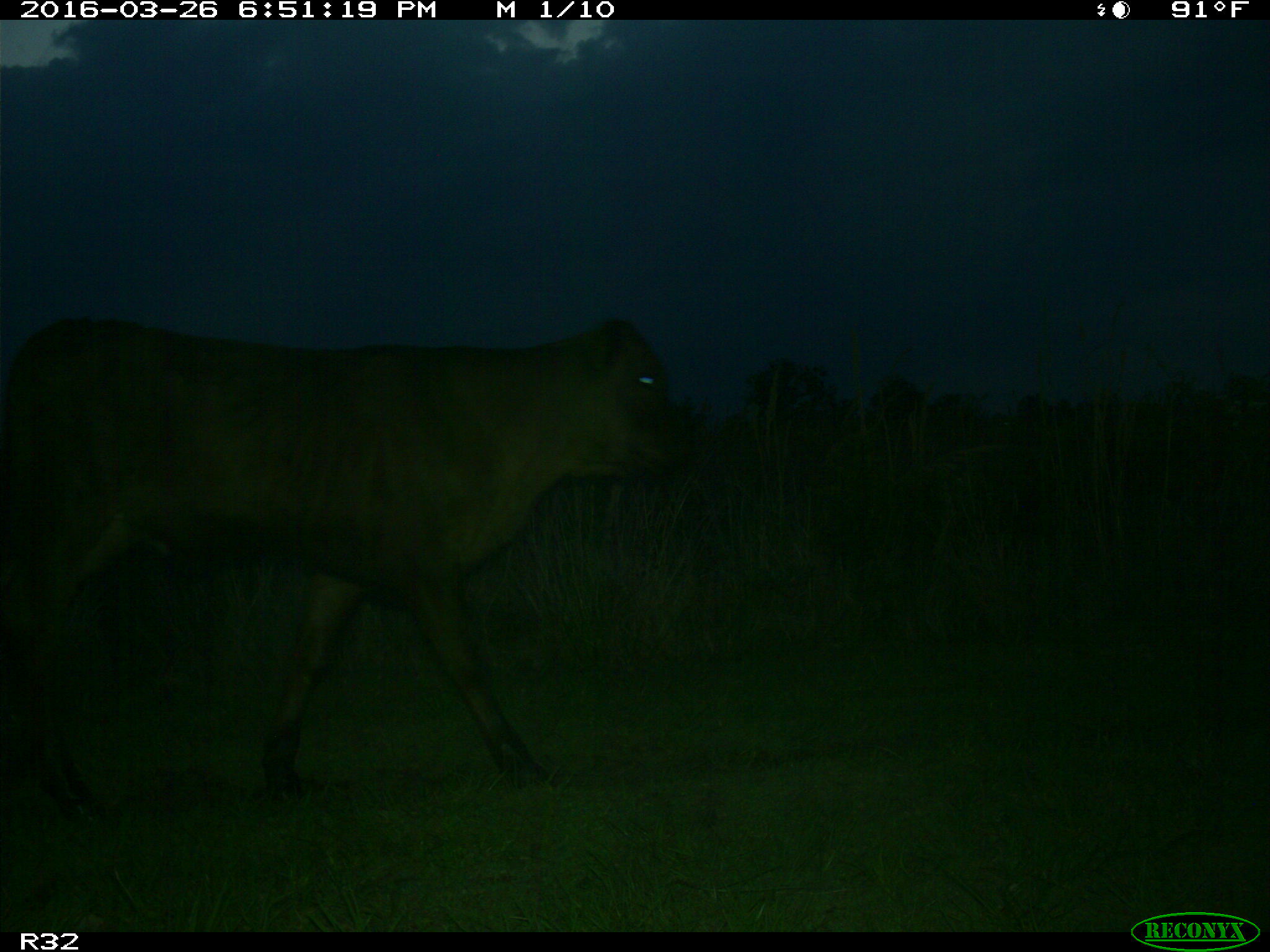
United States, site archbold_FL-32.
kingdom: Animalia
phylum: Chordata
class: Mammalia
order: Artiodactyla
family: Bovidae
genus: Bos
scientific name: Bos taurus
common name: domestic cow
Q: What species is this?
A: Bos taurus (domestic cow).